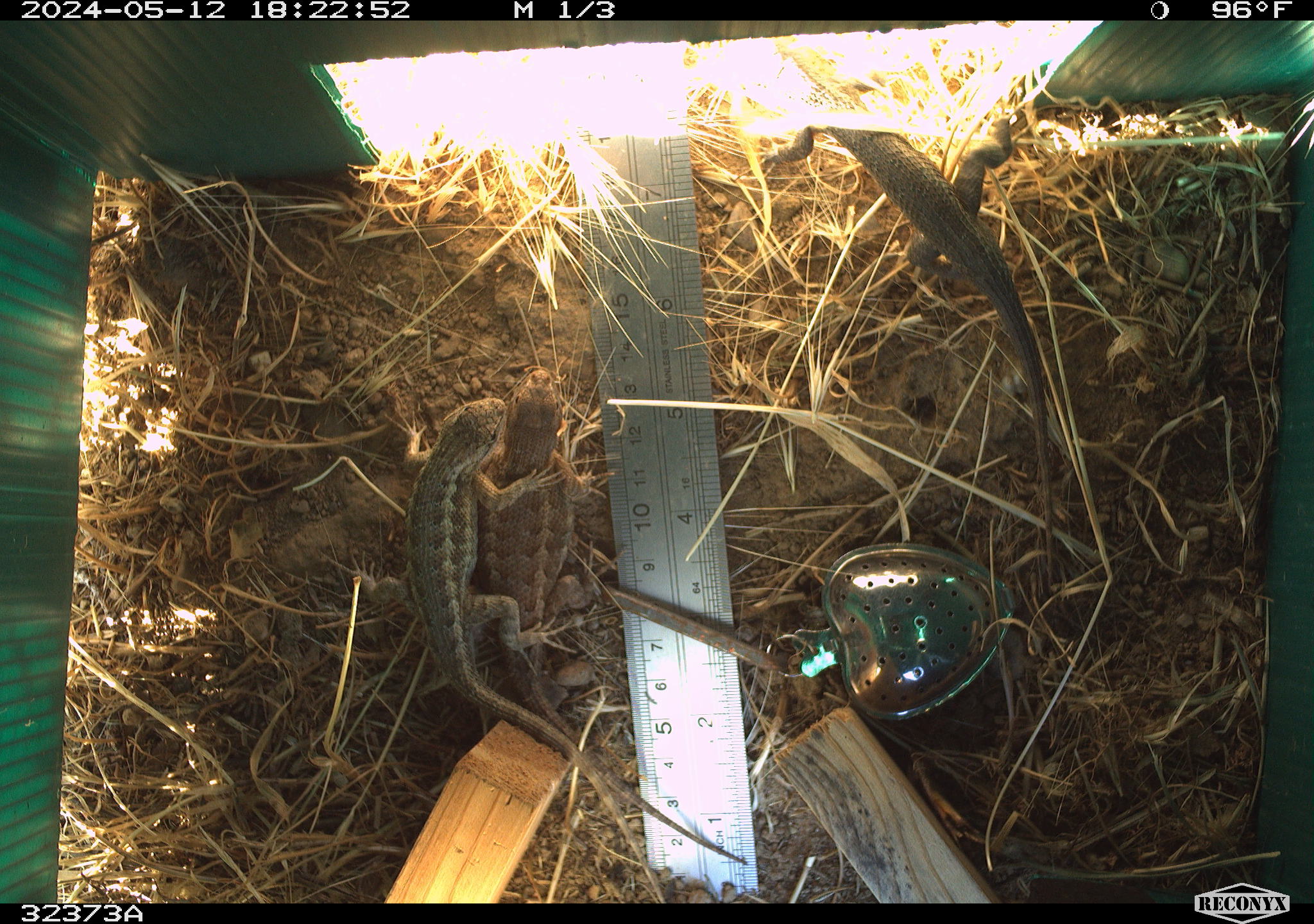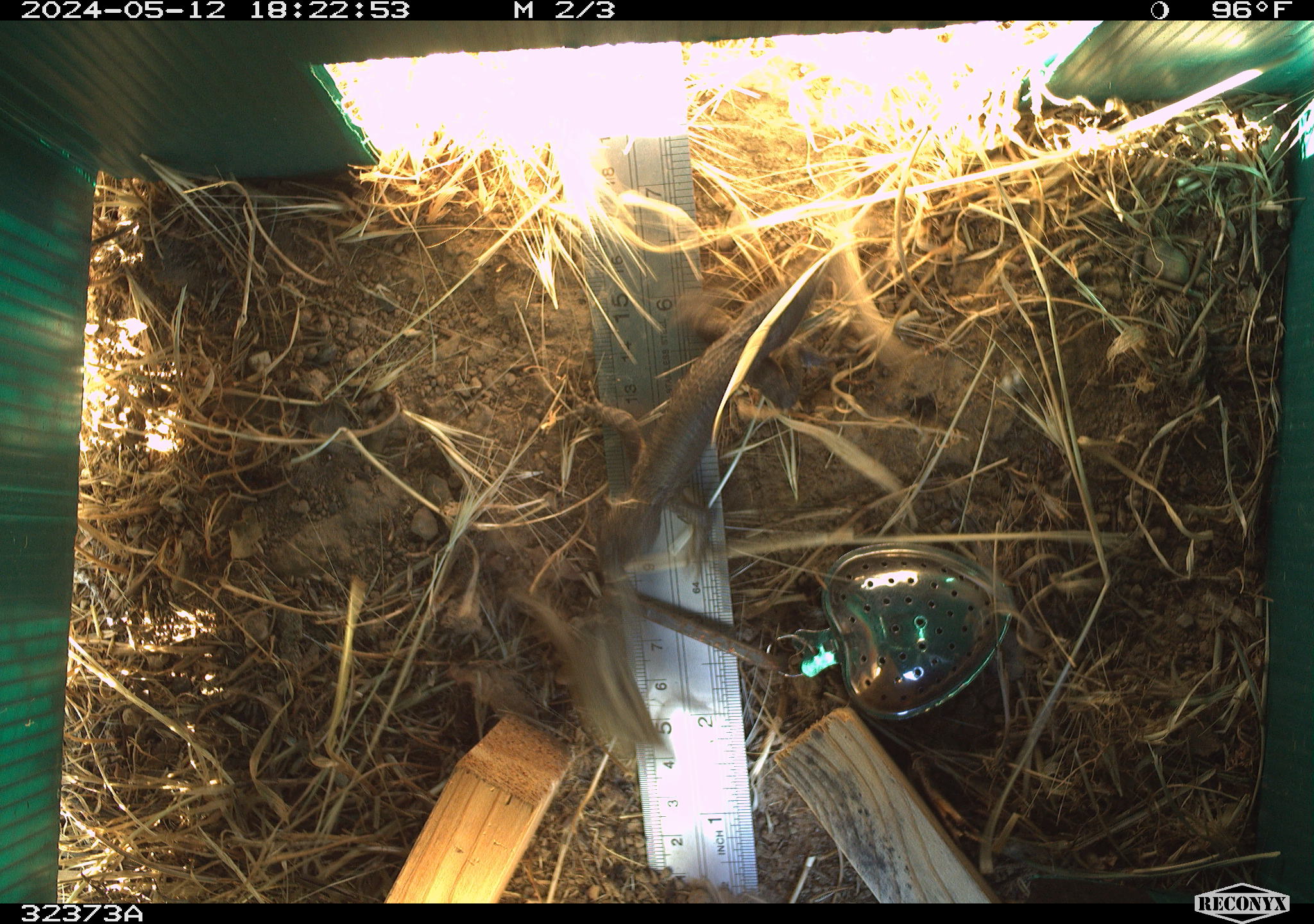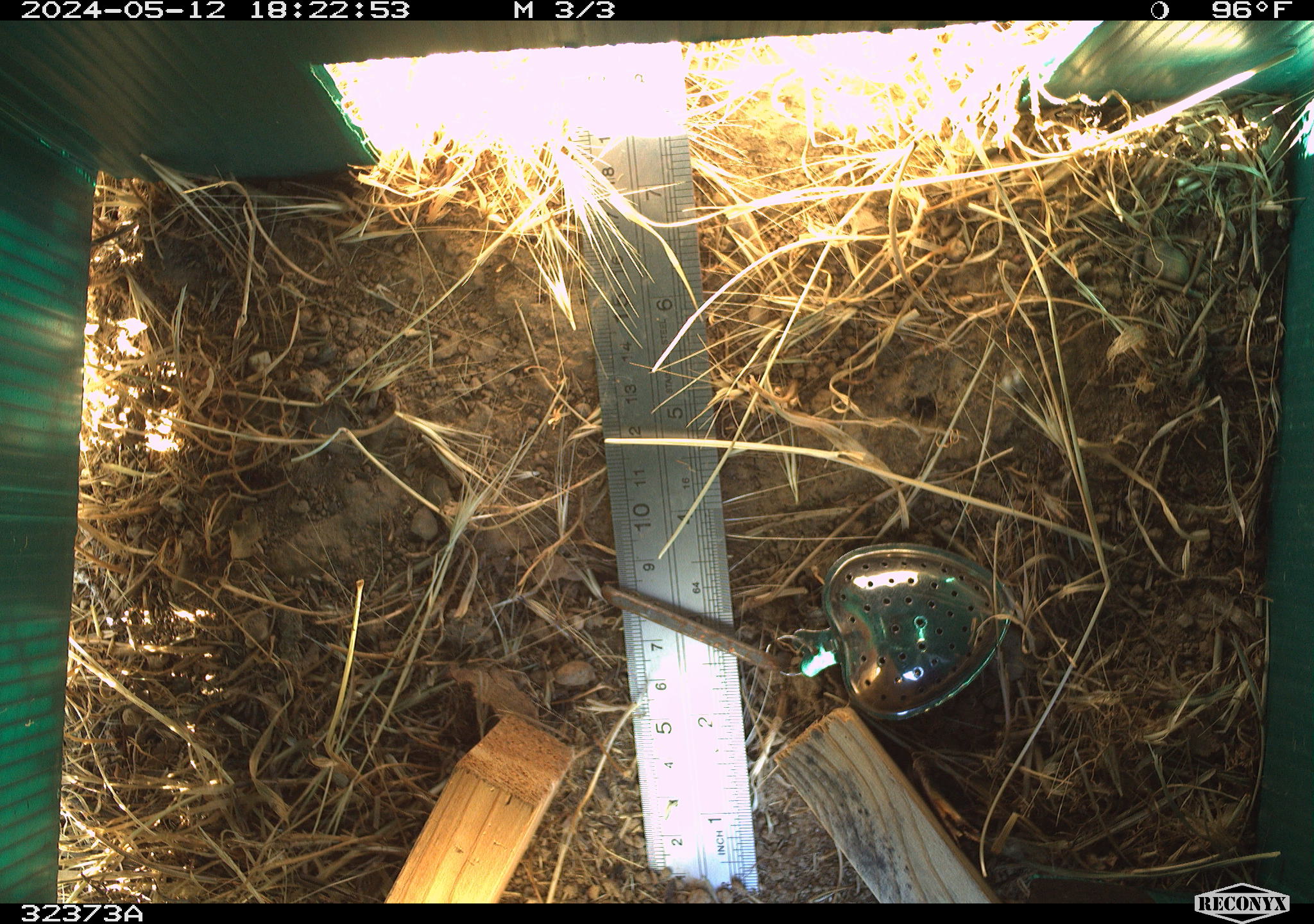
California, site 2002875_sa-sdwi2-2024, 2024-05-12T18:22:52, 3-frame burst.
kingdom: Animalia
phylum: Chordata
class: Reptilia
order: Squamata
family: Phrynosomatidae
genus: Sceloporus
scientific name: Sceloporus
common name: spiny lizards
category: sceloporus species